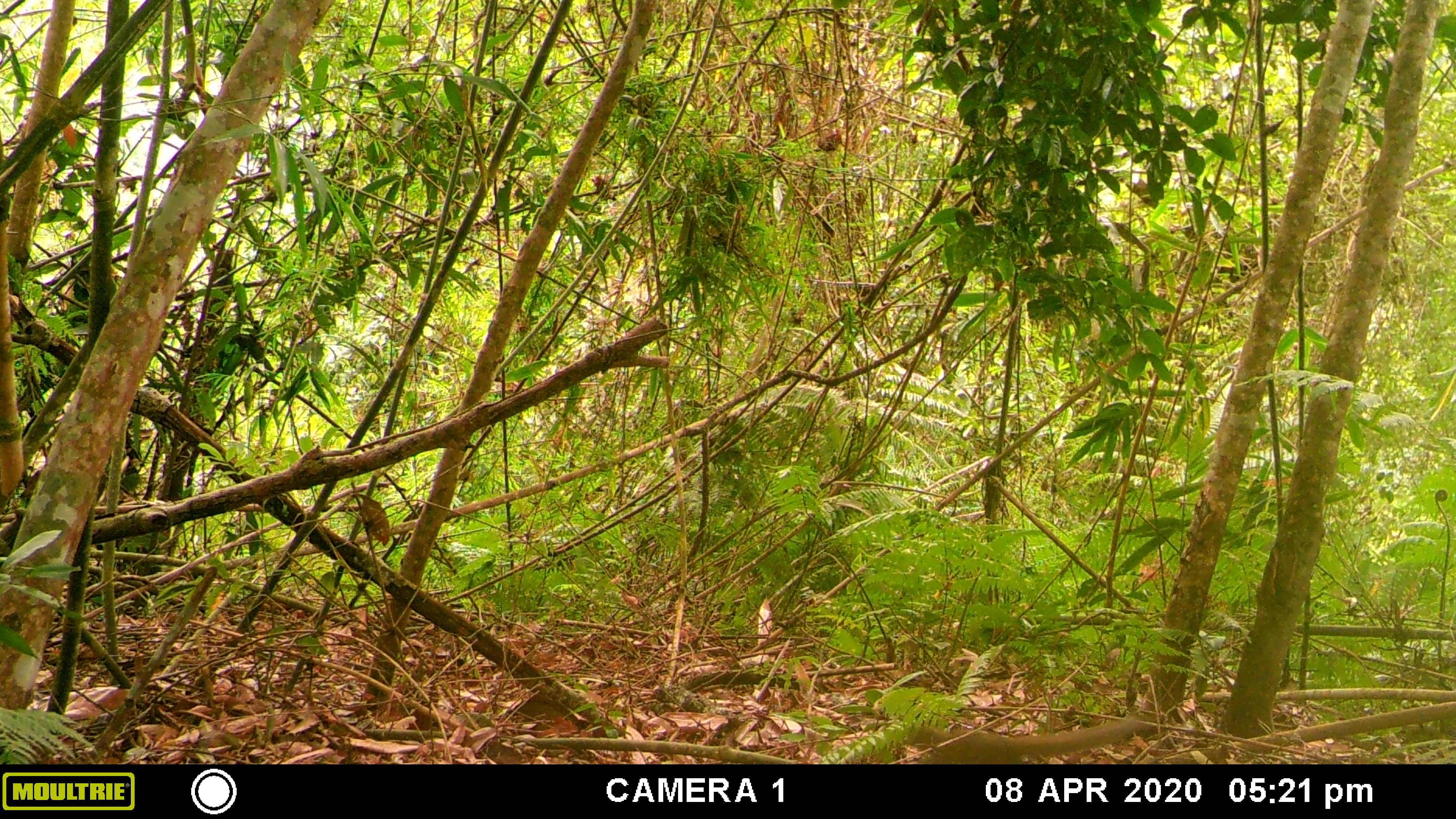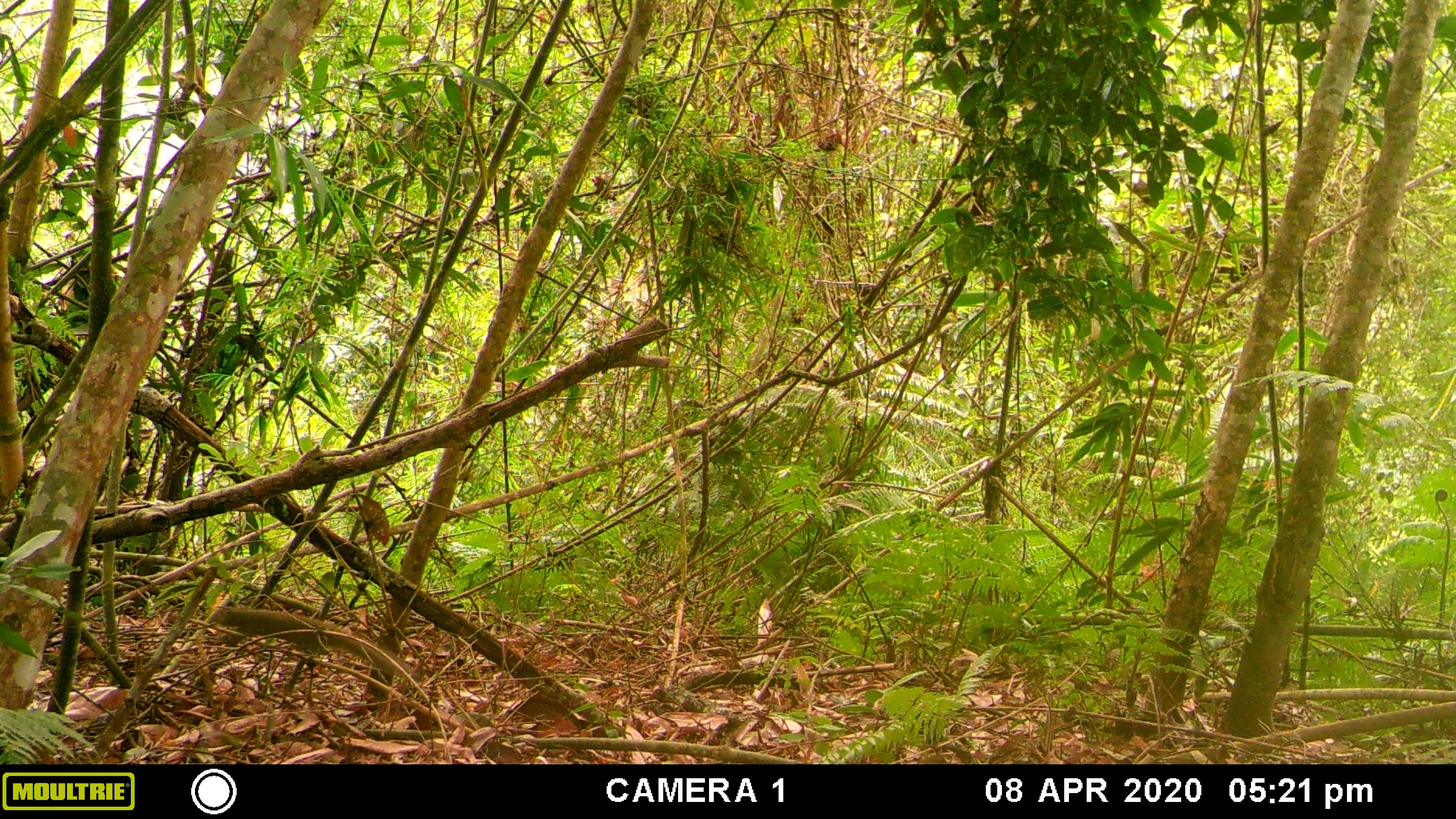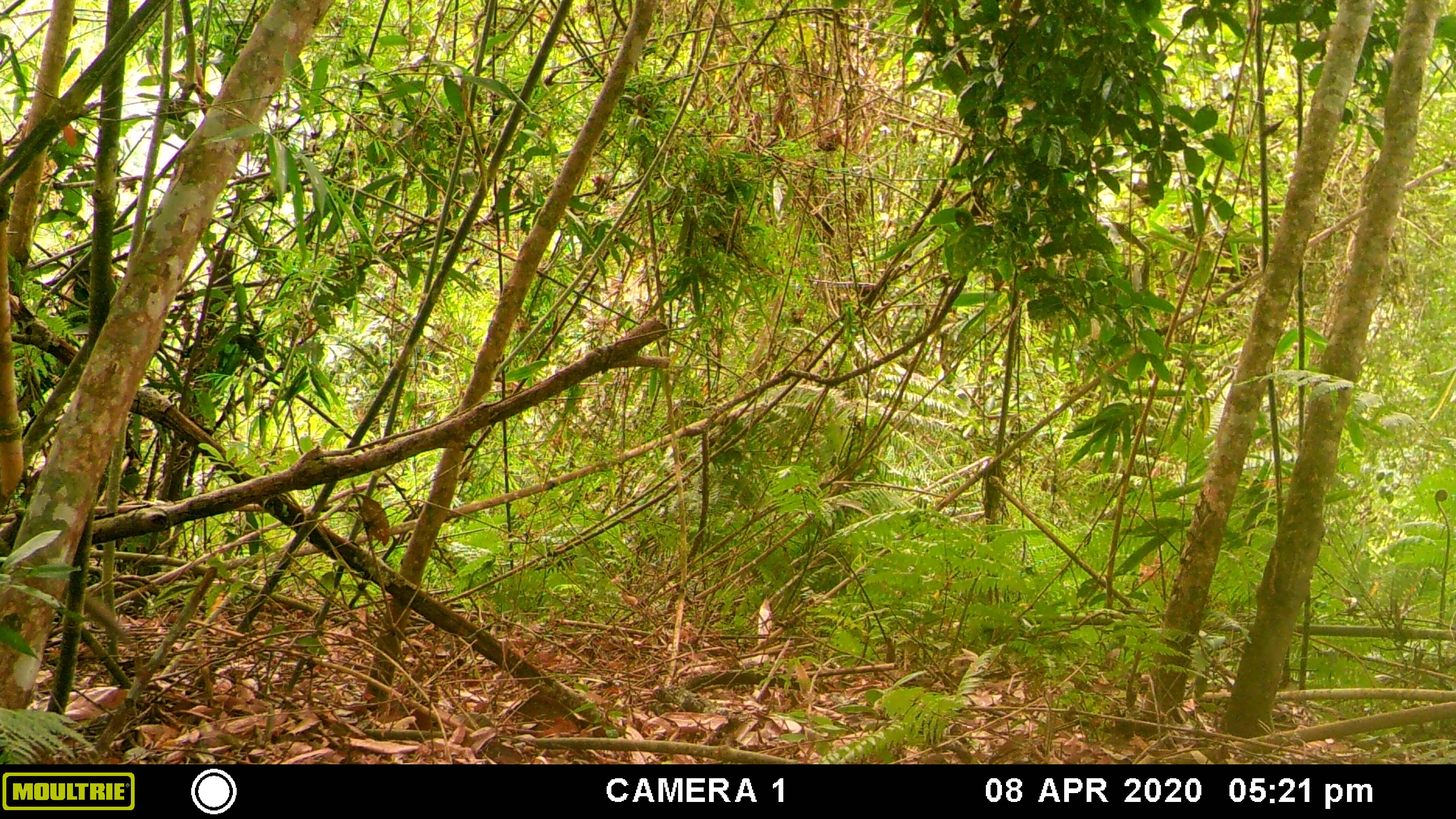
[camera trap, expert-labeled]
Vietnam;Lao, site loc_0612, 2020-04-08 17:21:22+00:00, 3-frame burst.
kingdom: Animalia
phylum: Chordata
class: Mammalia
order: Rodentia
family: Sciuridae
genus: Callosciurus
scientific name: Callosciurus erythraeus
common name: pallas's squirrel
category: pallass squirrel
Pallass squirrel (pallas's squirrel) (Callosciurus erythraeus). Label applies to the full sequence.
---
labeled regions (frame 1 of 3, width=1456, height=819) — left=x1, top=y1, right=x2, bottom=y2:
pallass squirrel: left=910, top=717, right=1140, bottom=763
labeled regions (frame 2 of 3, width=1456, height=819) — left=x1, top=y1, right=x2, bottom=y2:
pallass squirrel: left=214, top=607, right=408, bottom=675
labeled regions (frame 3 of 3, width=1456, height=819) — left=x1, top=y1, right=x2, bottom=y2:
pallass squirrel: left=62, top=581, right=131, bottom=643